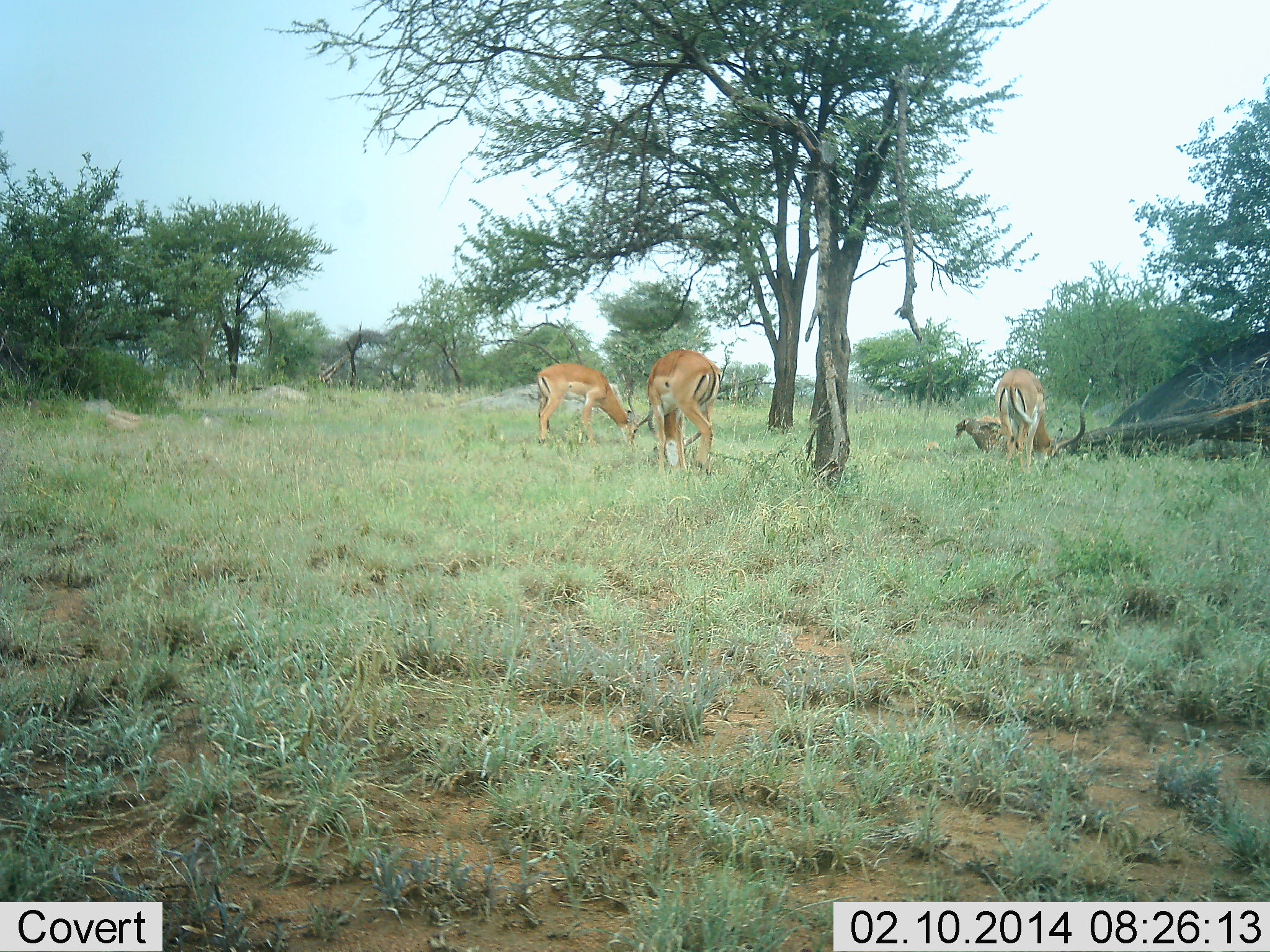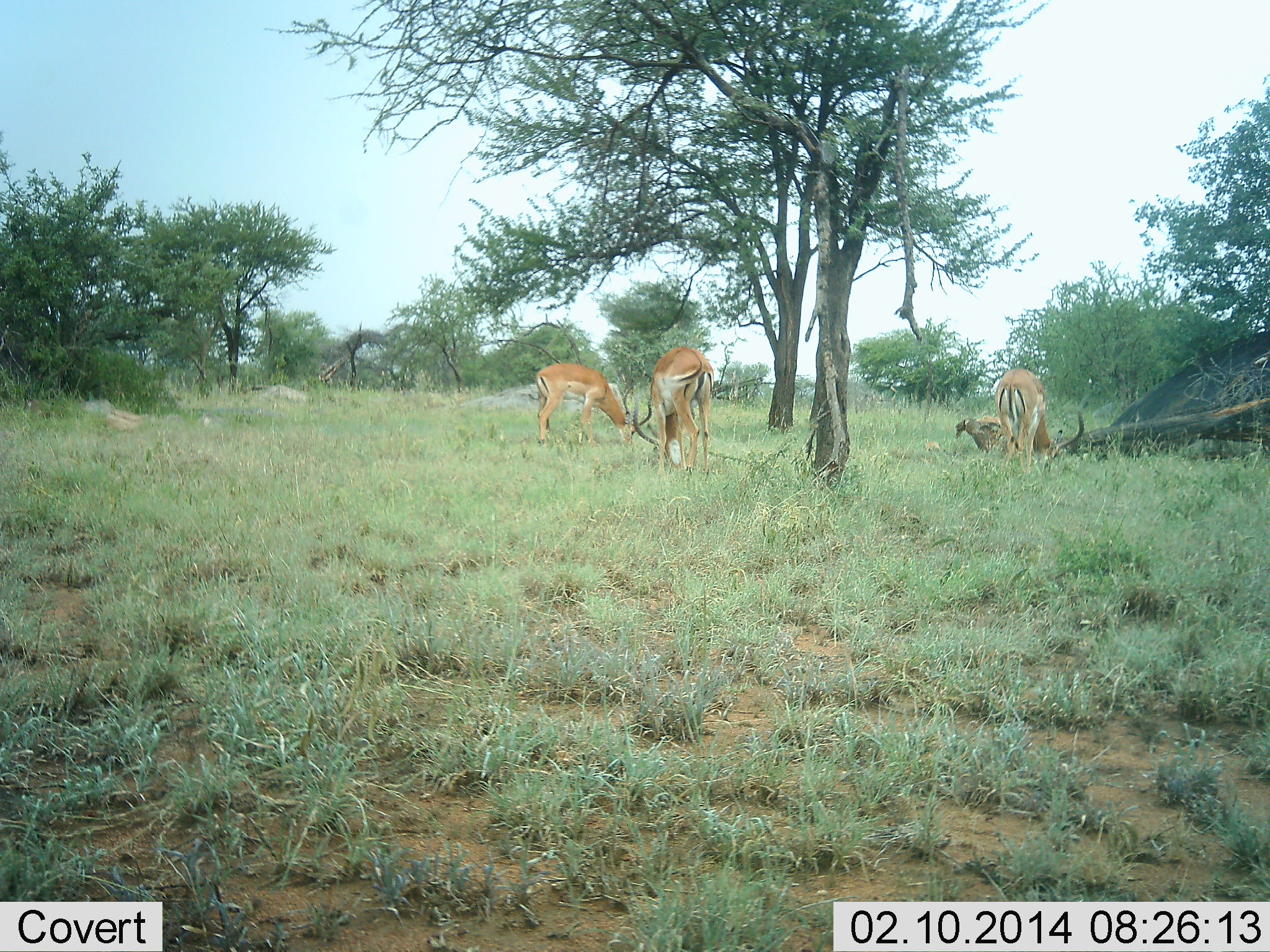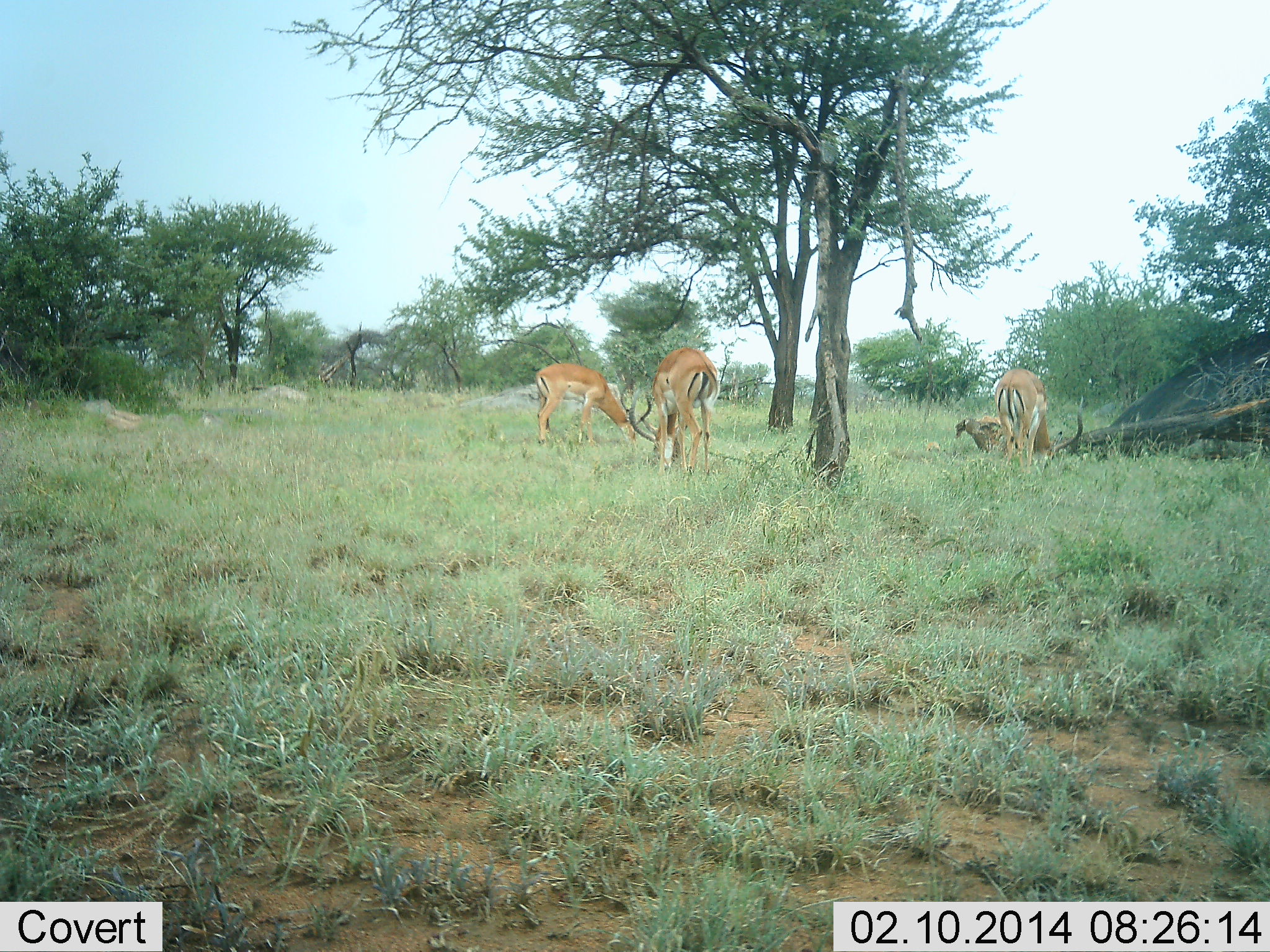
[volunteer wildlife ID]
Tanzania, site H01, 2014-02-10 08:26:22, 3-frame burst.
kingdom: Animalia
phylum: Chordata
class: Mammalia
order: Artiodactyla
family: Bovidae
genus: Aepyceros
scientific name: Aepyceros melampus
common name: impala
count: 3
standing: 20%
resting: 10%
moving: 0%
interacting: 0%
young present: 0%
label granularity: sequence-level